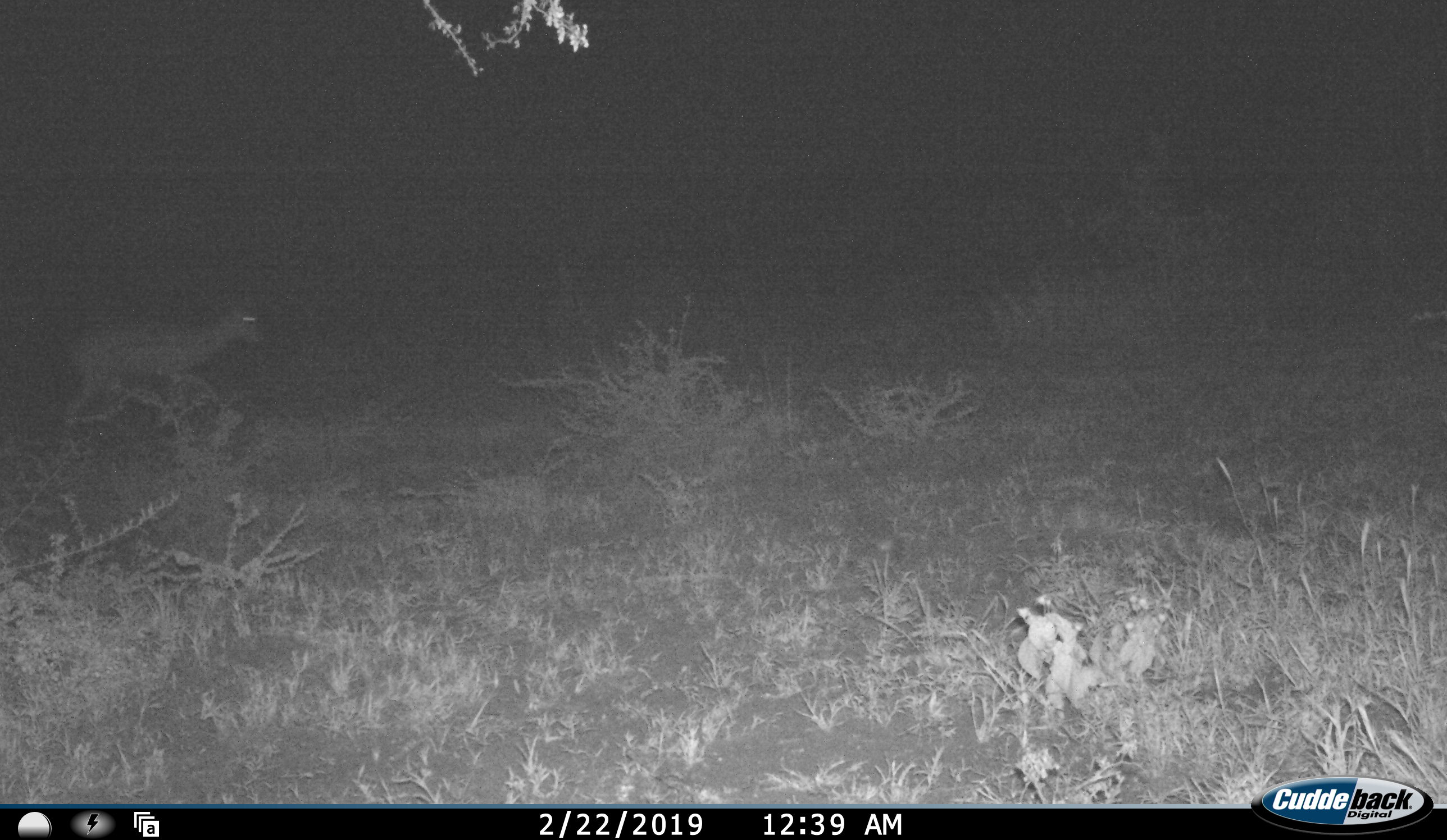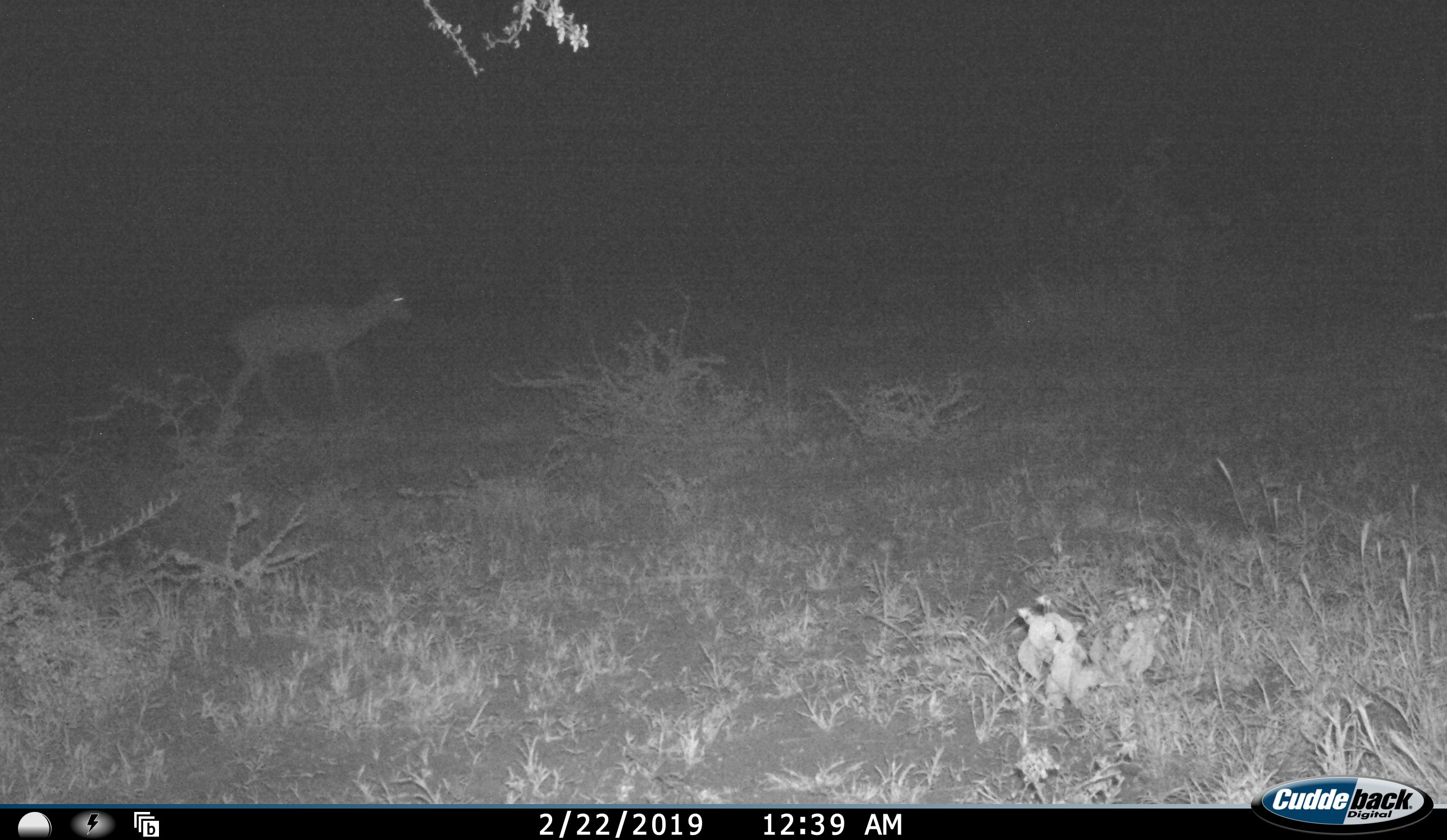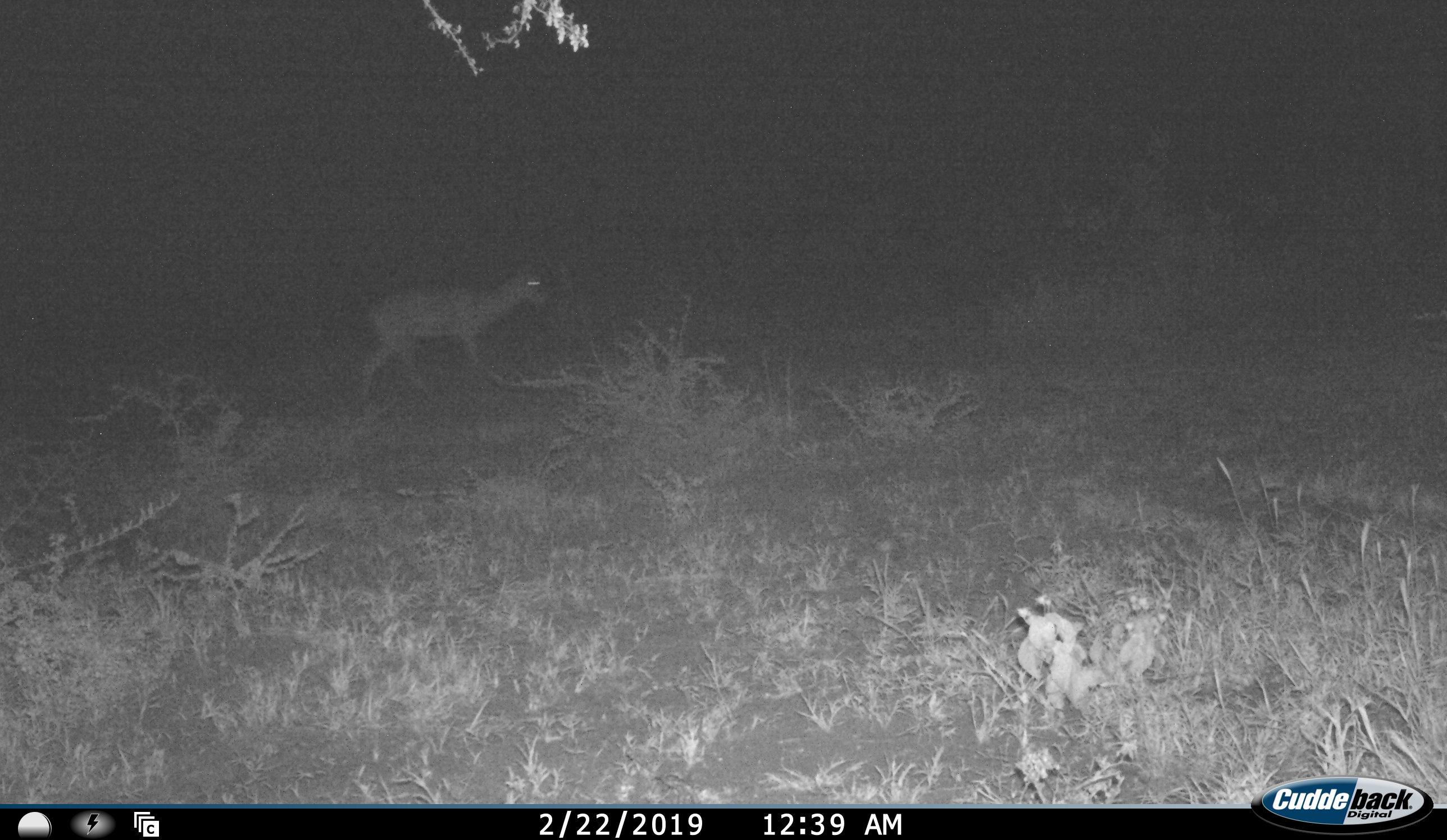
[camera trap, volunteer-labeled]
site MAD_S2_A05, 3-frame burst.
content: unidentified animal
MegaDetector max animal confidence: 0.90